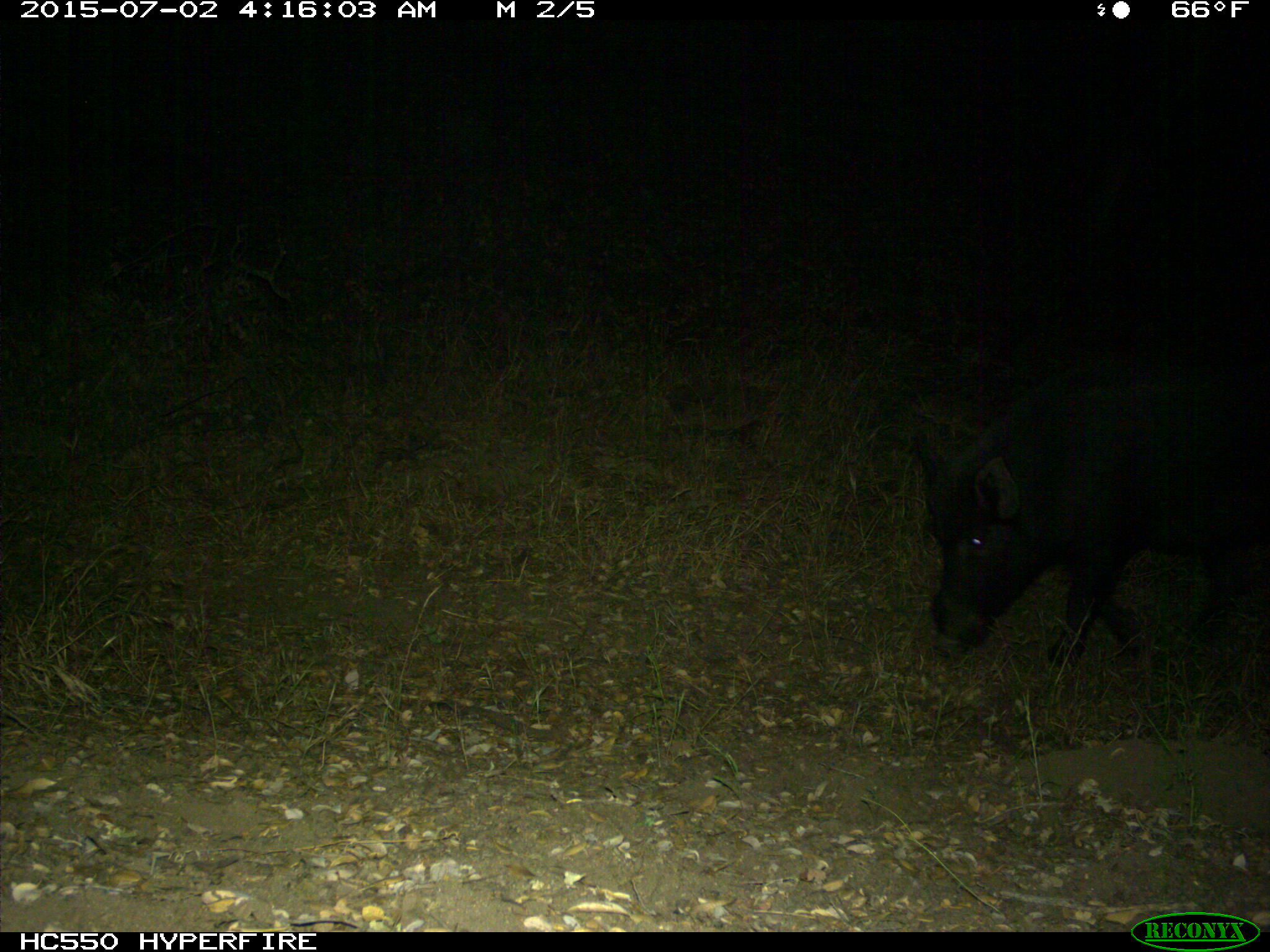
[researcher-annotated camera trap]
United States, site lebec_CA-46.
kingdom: Animalia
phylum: Chordata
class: Mammalia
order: Artiodactyla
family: Suidae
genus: Sus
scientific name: Sus scrofa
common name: wild boar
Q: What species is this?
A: Sus scrofa (wild boar).